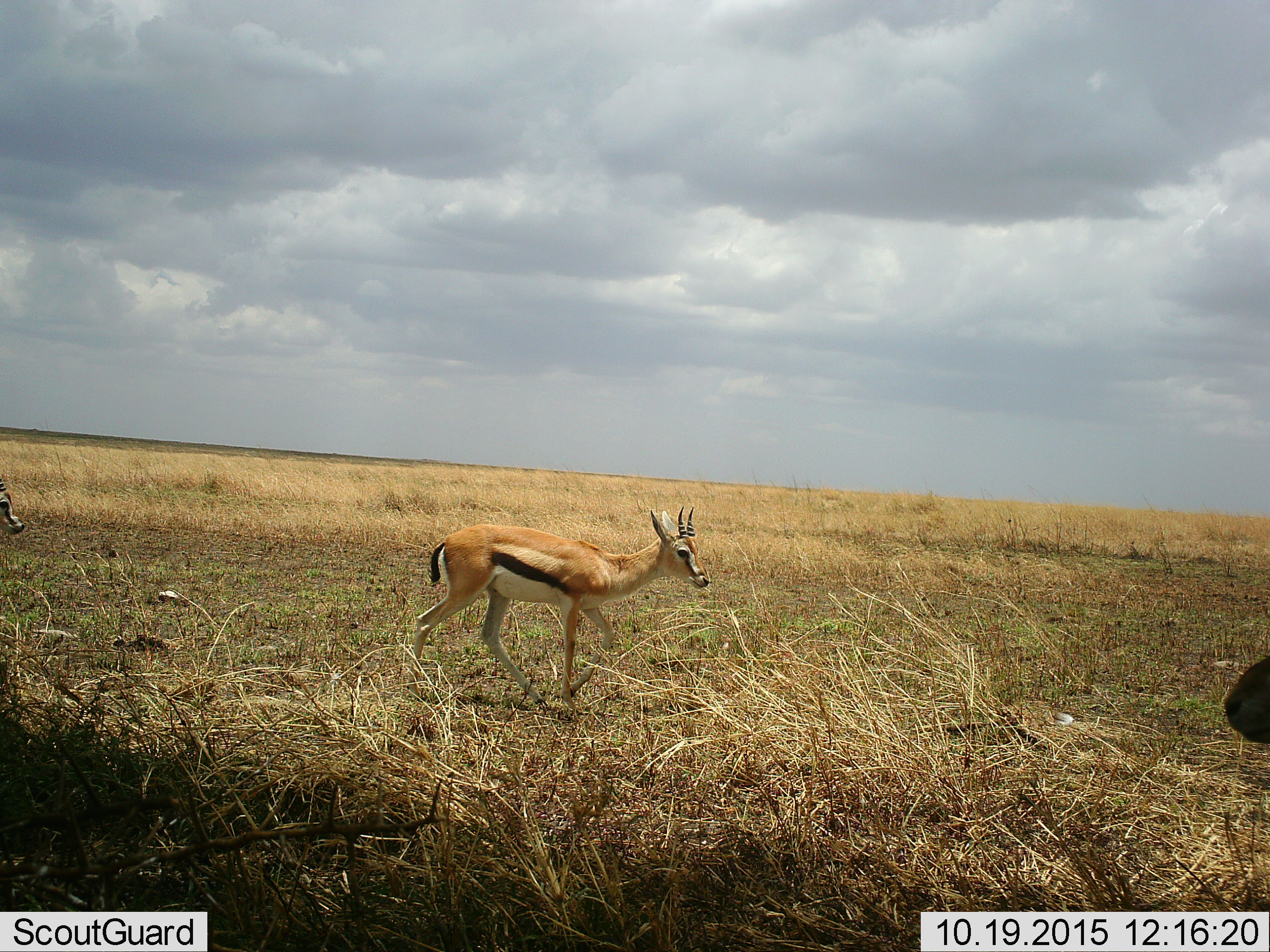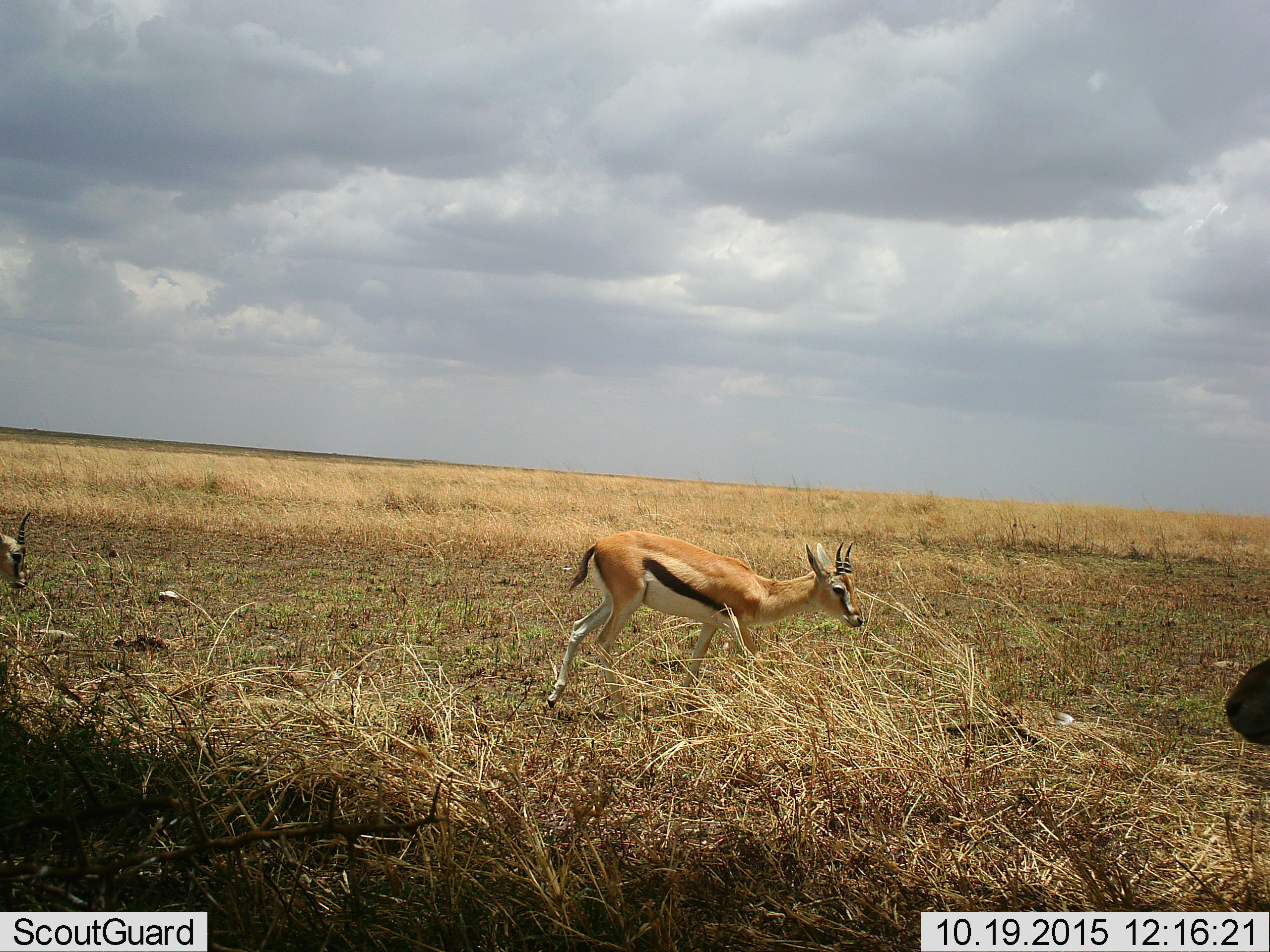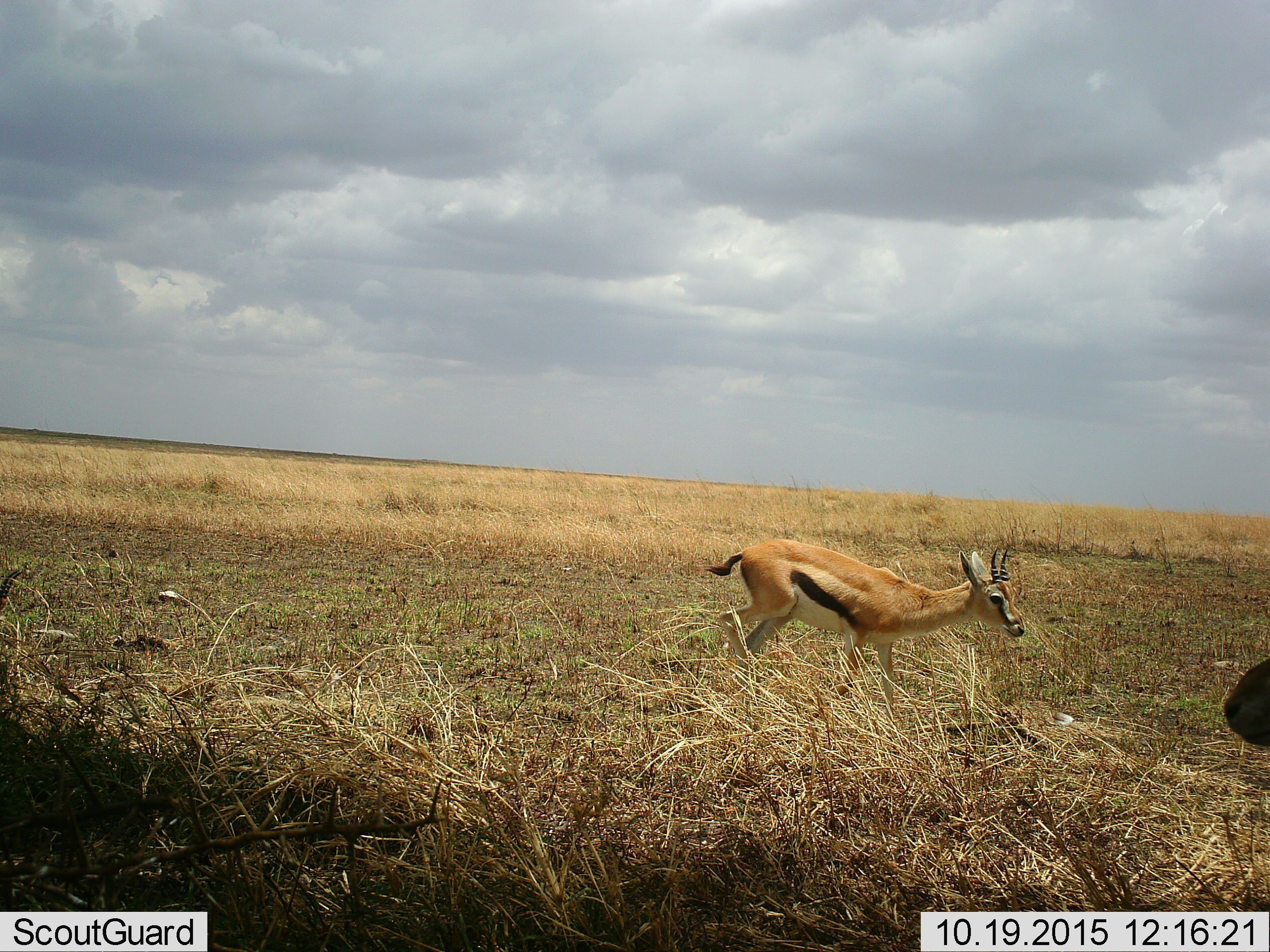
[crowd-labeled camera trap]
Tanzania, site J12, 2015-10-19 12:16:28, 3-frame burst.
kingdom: Animalia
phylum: Chordata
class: Mammalia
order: Artiodactyla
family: Bovidae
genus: Eudorcas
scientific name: Eudorcas thomsonii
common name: thomson's gazelle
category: gazellethomsons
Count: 3.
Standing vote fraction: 50%.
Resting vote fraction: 0%.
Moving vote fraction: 100%.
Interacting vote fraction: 0%.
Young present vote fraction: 10%.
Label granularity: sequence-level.